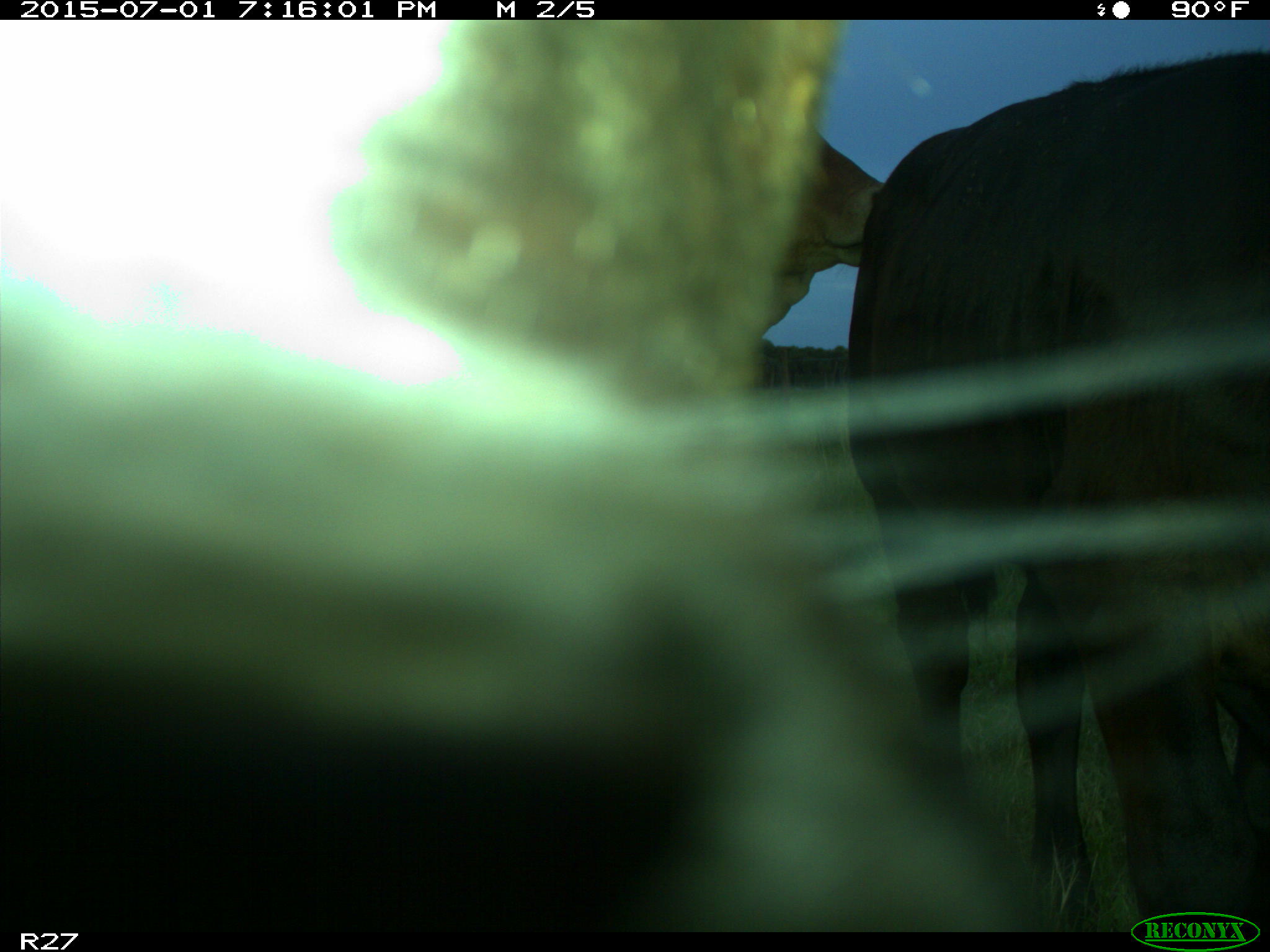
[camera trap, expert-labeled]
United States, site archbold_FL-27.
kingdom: Animalia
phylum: Chordata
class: Mammalia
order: Artiodactyla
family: Bovidae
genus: Bos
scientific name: Bos taurus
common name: domestic cow